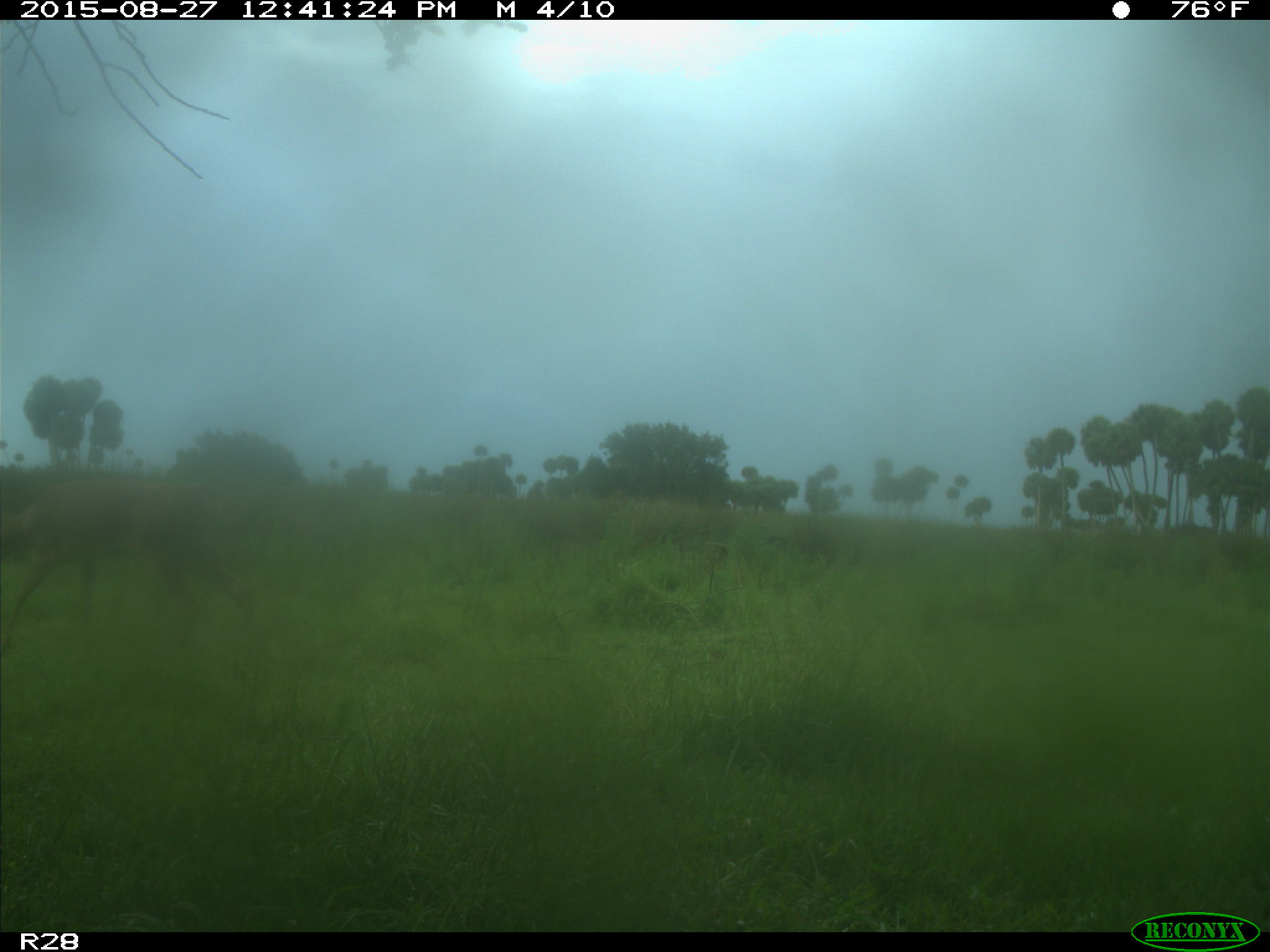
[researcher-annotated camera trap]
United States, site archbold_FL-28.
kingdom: Animalia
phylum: Chordata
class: Mammalia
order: Artiodactyla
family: Cervidae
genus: Odocoileus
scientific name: Odocoileus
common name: deer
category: unidentified deer